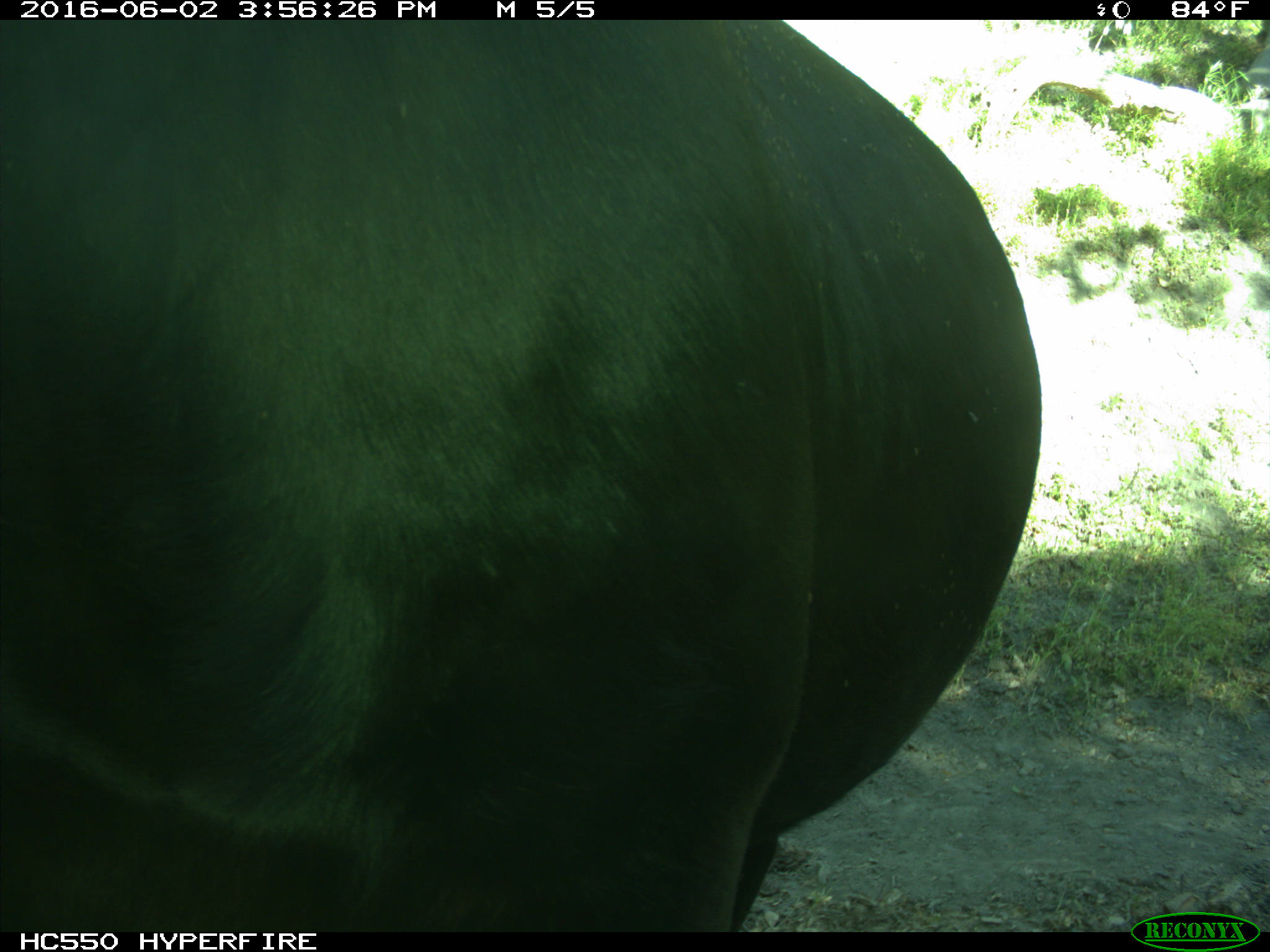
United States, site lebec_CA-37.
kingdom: Animalia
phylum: Chordata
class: Mammalia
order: Artiodactyla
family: Bovidae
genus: Bos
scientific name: Bos taurus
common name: domestic cow